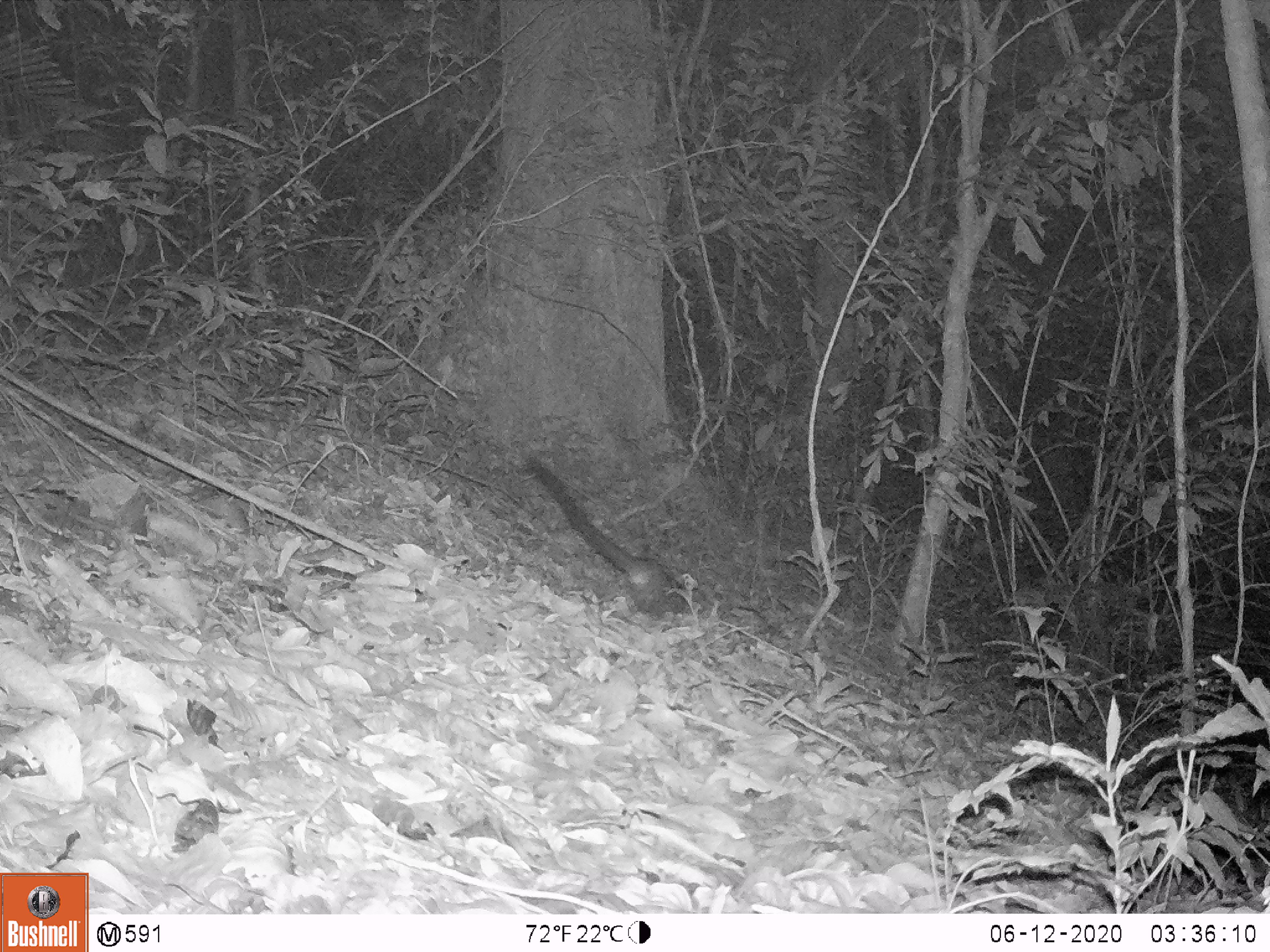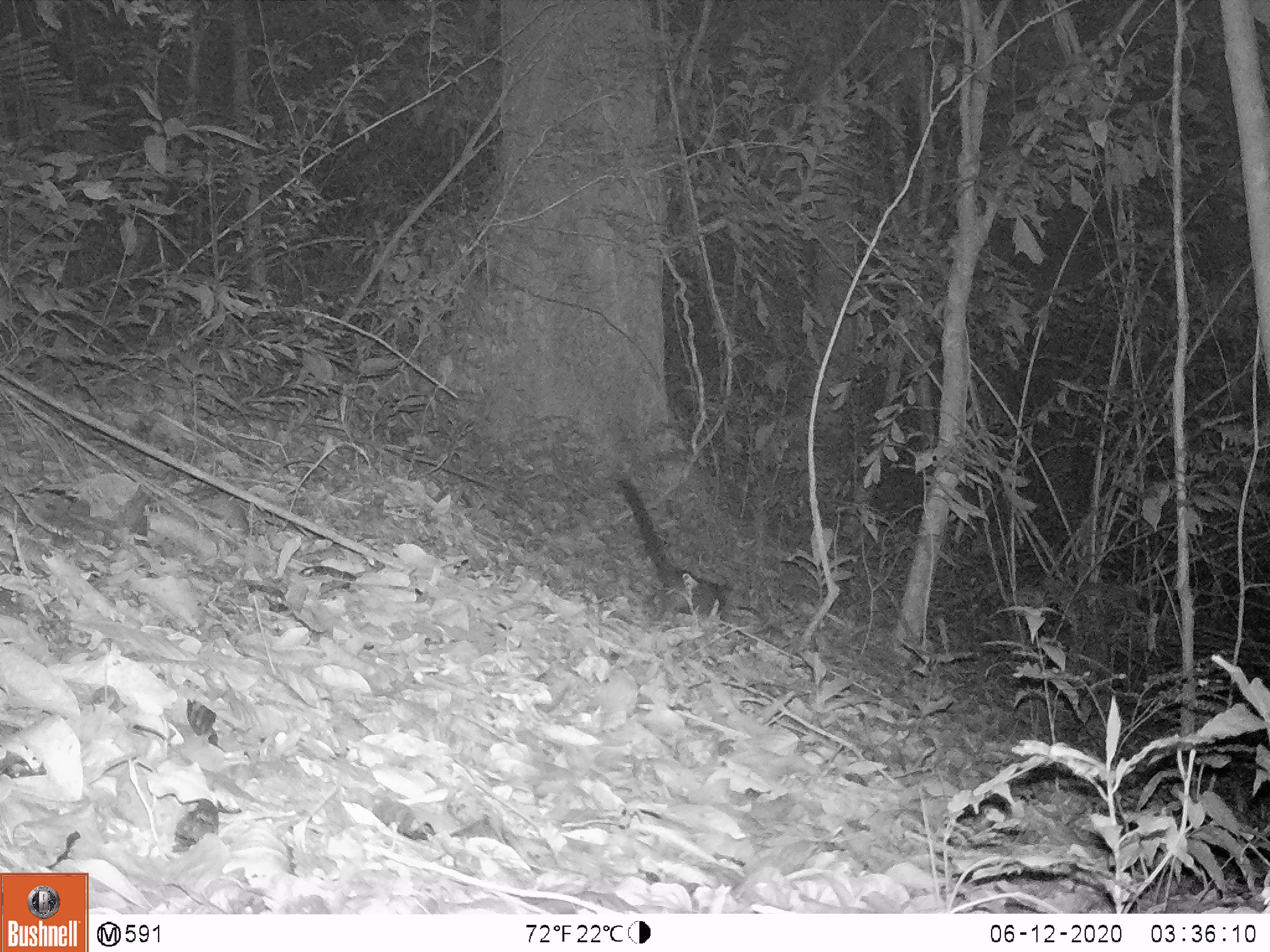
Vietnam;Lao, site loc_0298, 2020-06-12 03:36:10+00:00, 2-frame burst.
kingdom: Animalia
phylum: Chordata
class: Mammalia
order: Carnivora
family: Viverridae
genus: Paradoxurus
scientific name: Paradoxurus hermaphroditus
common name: common palm civet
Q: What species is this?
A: Common palm civet (Paradoxurus hermaphroditus).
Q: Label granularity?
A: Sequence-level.